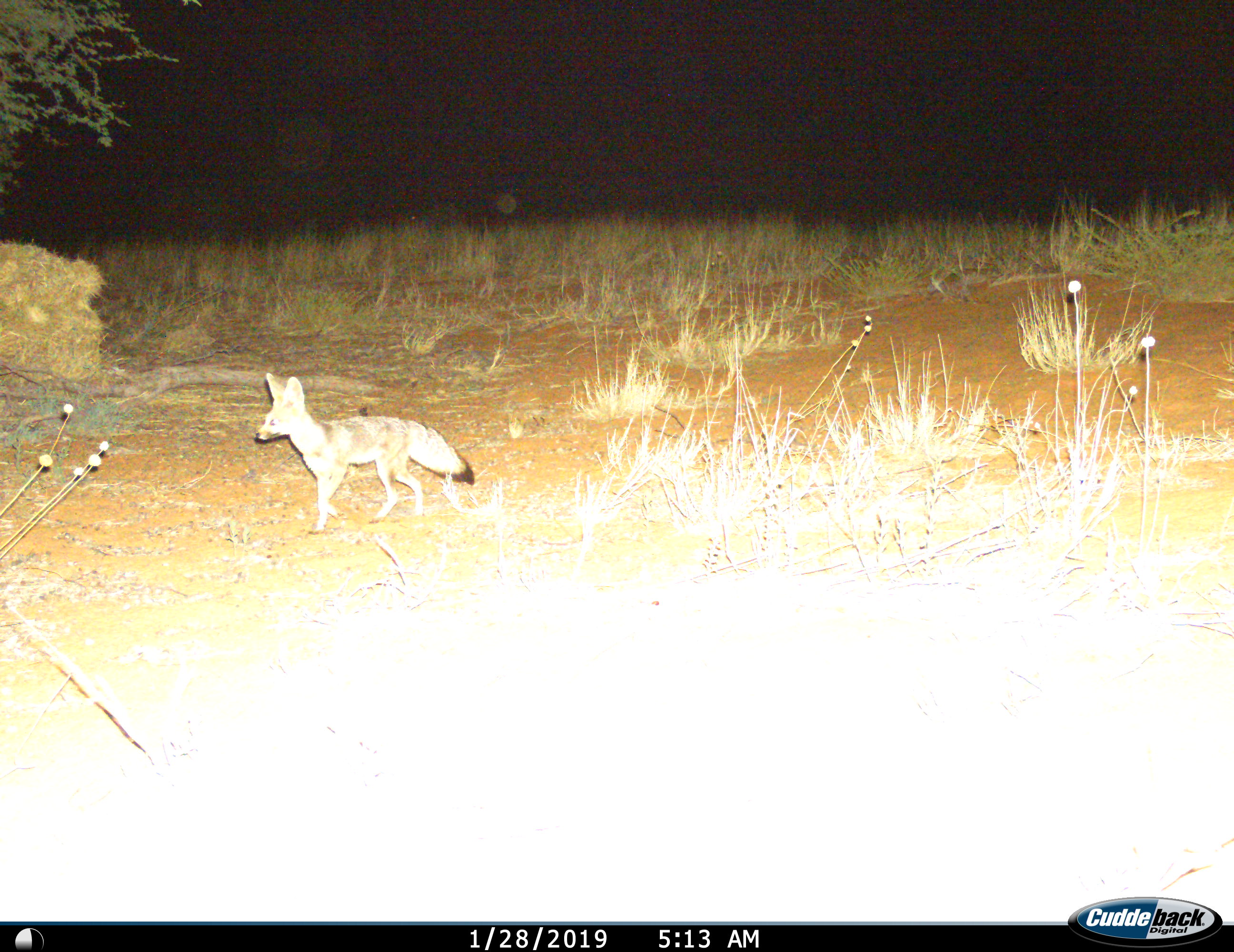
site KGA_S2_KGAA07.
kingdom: Animalia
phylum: Chordata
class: Mammalia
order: Carnivora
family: Canidae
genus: Vulpes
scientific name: Vulpes chama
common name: cape fox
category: foxcape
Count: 1.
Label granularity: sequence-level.